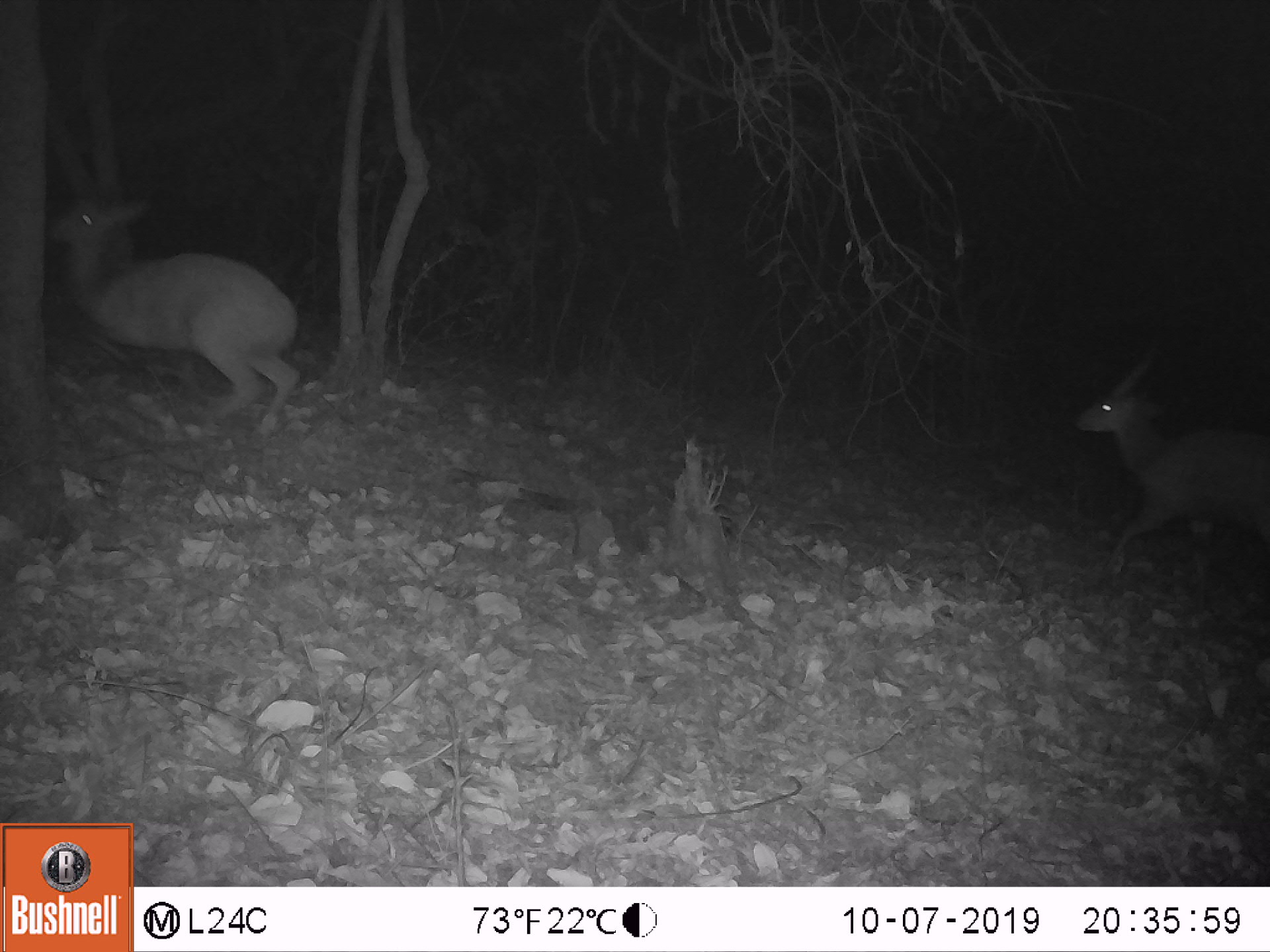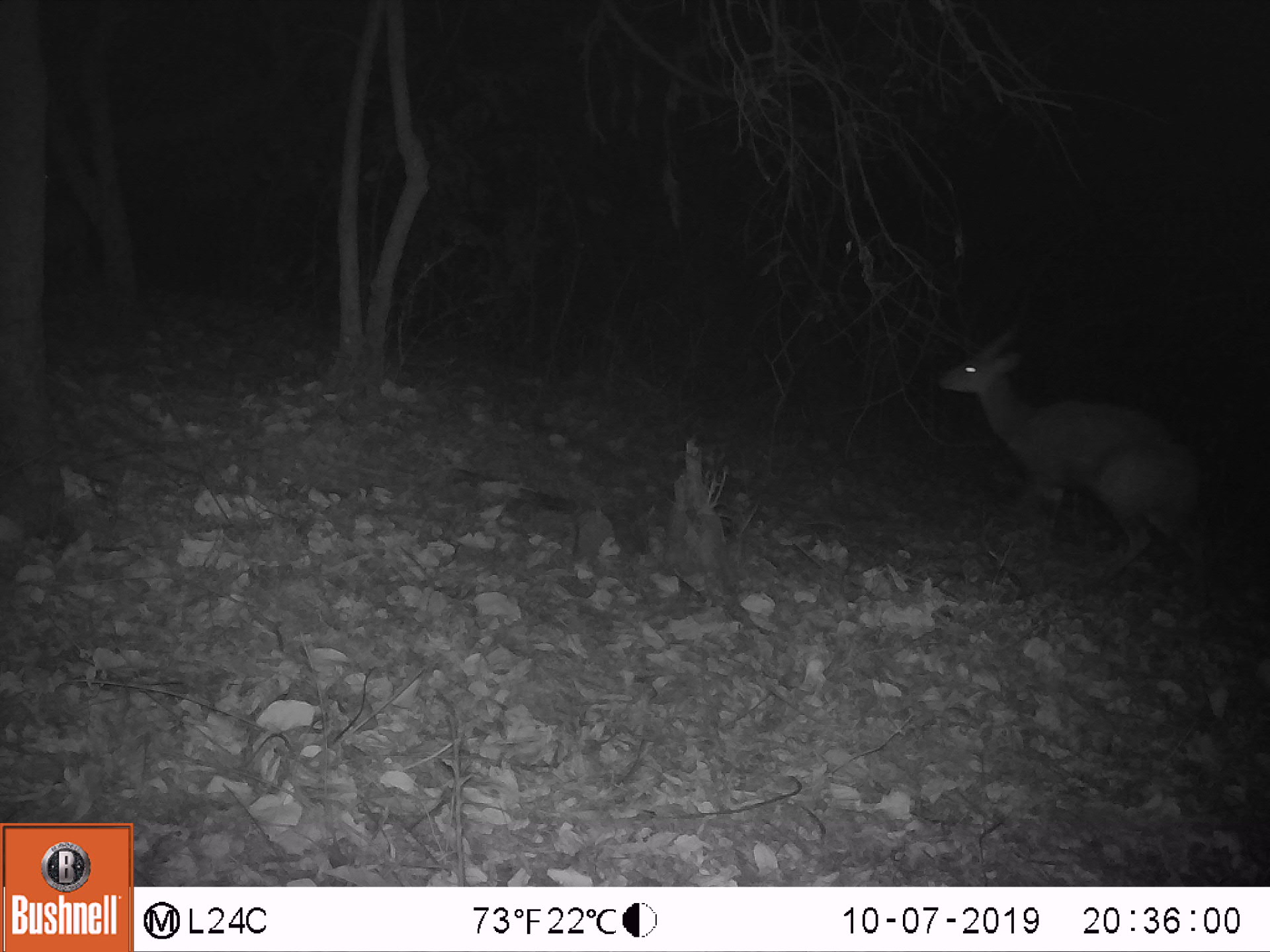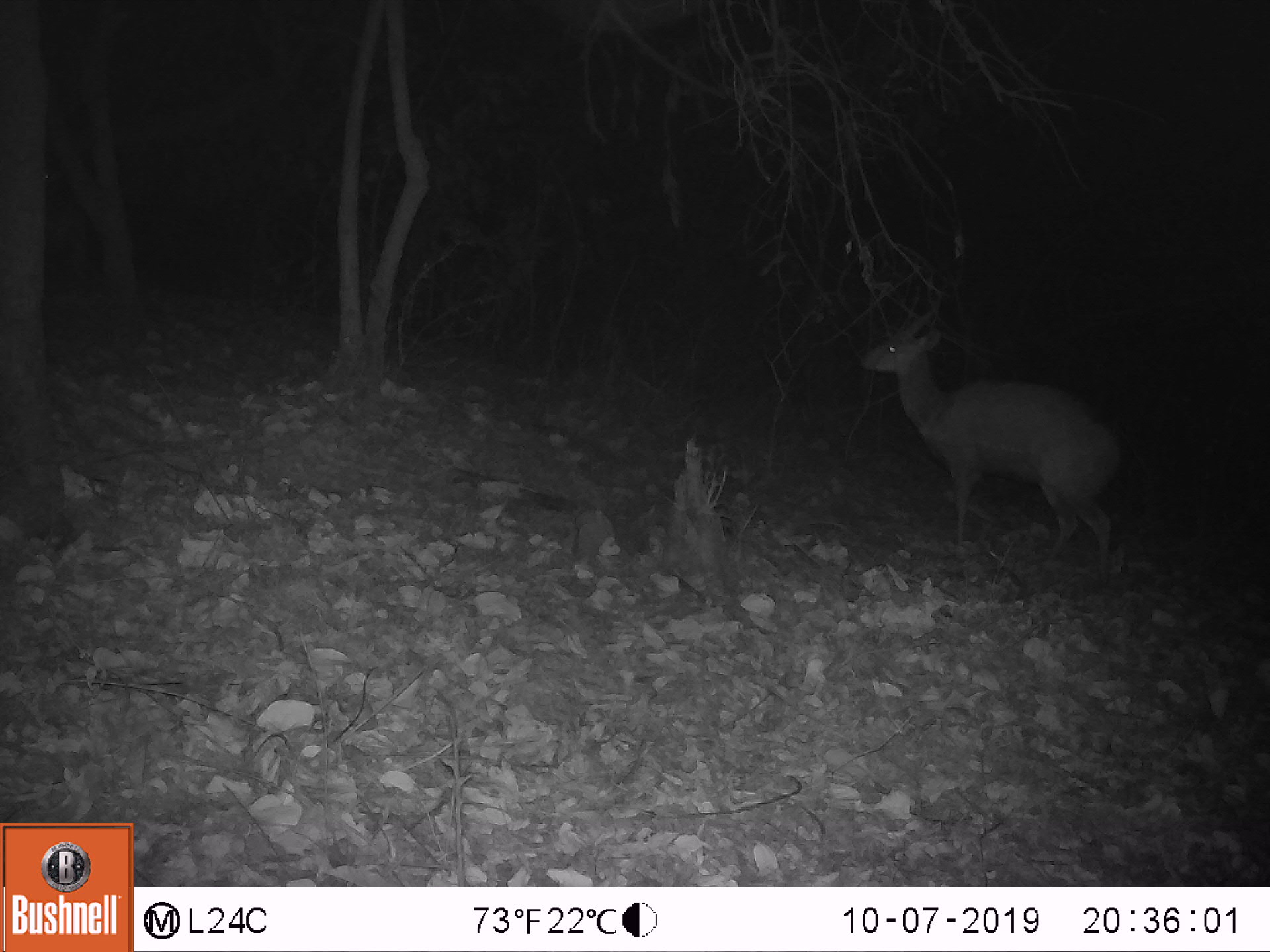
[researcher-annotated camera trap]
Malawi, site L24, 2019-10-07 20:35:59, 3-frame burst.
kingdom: Animalia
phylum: Chordata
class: Mammalia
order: Artiodactyla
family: Bovidae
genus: Tragelaphus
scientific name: Tragelaphus sylvaticus sylvaticus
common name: cape bushbuck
Cape bushbuck (Tragelaphus sylvaticus sylvaticus), count 2.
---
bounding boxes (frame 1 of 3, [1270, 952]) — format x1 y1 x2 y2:
cape bushbuck: 39 160 326 454; 1060 347 1264 587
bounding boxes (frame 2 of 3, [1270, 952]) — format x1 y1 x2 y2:
cape bushbuck: 932 317 1228 616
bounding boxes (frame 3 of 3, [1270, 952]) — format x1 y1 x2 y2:
cape bushbuck: 850 296 1132 594